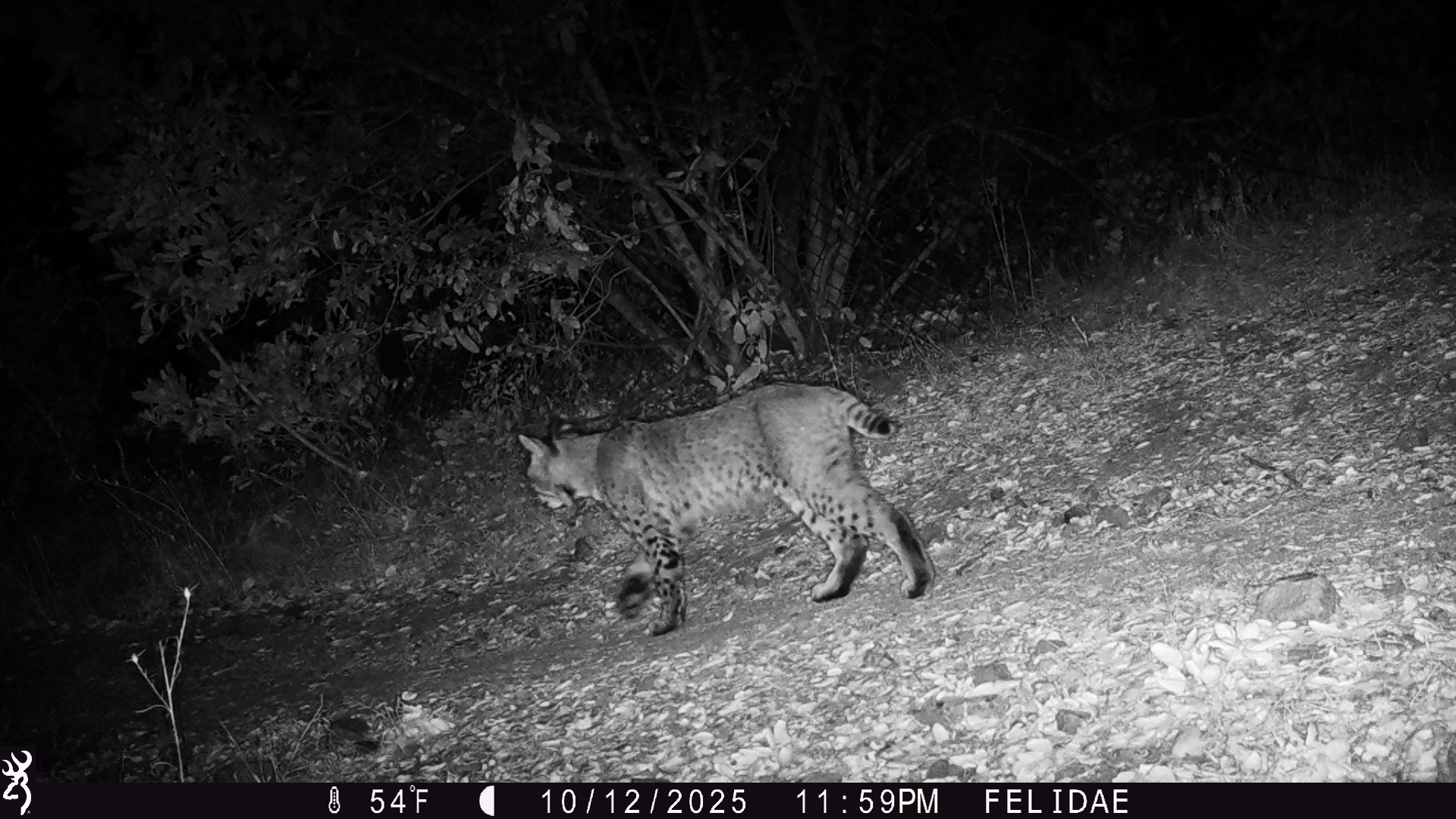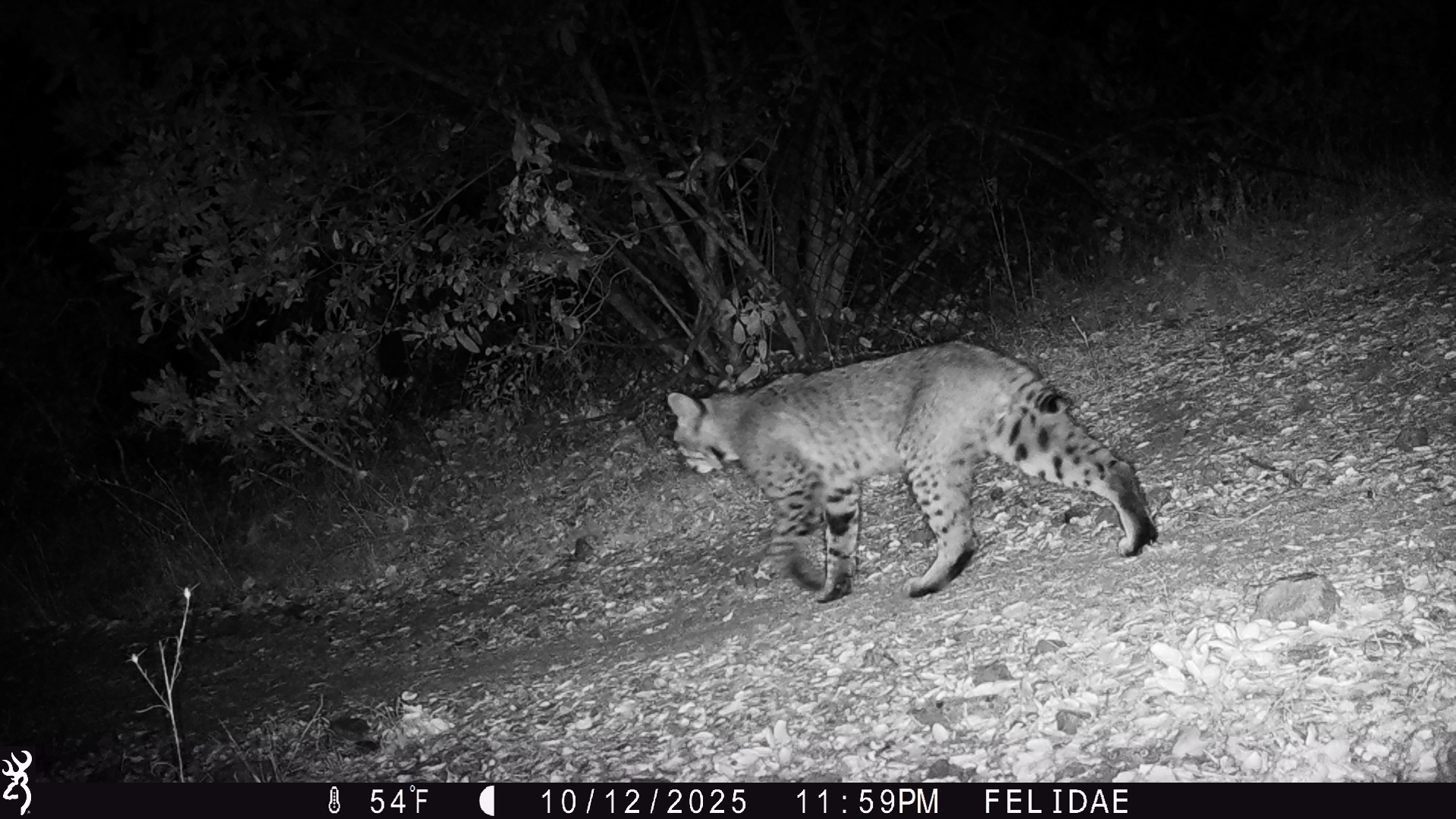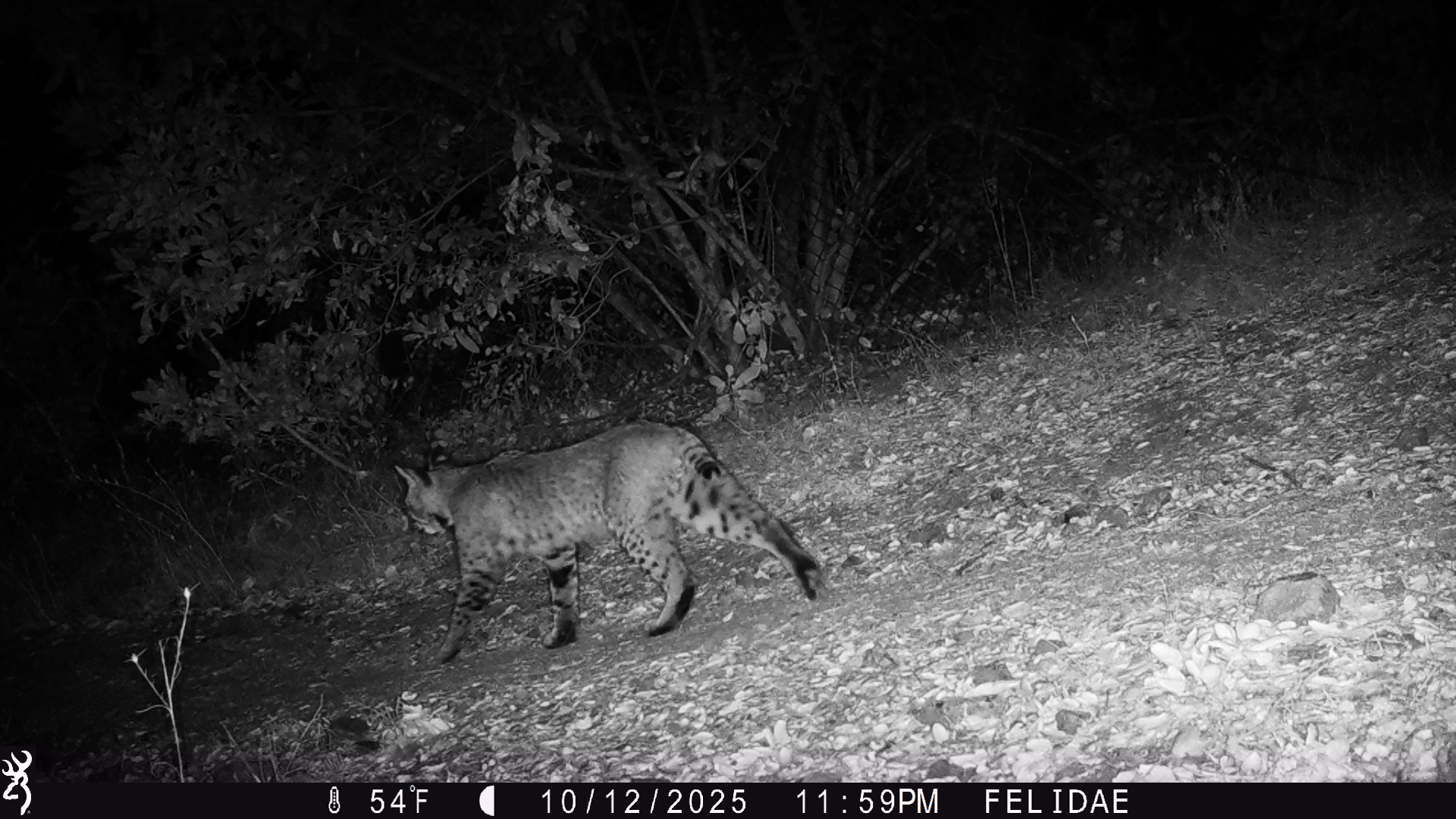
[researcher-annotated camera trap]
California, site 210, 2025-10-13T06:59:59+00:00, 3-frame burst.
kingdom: Animalia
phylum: Chordata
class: Mammalia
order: Carnivora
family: Felidae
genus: Lynx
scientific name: Lynx rufus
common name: bobcat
Bobcat (Lynx rufus).